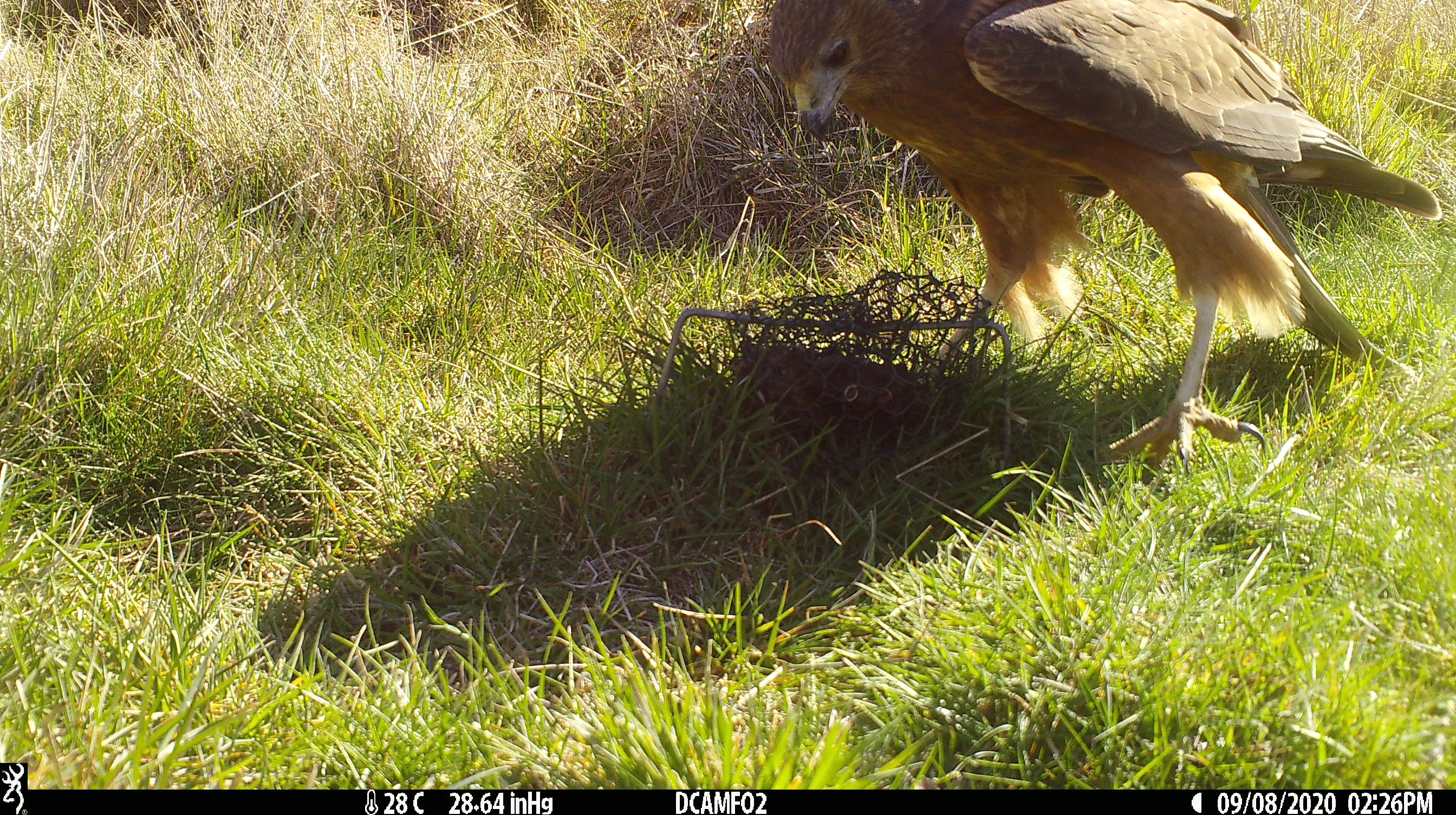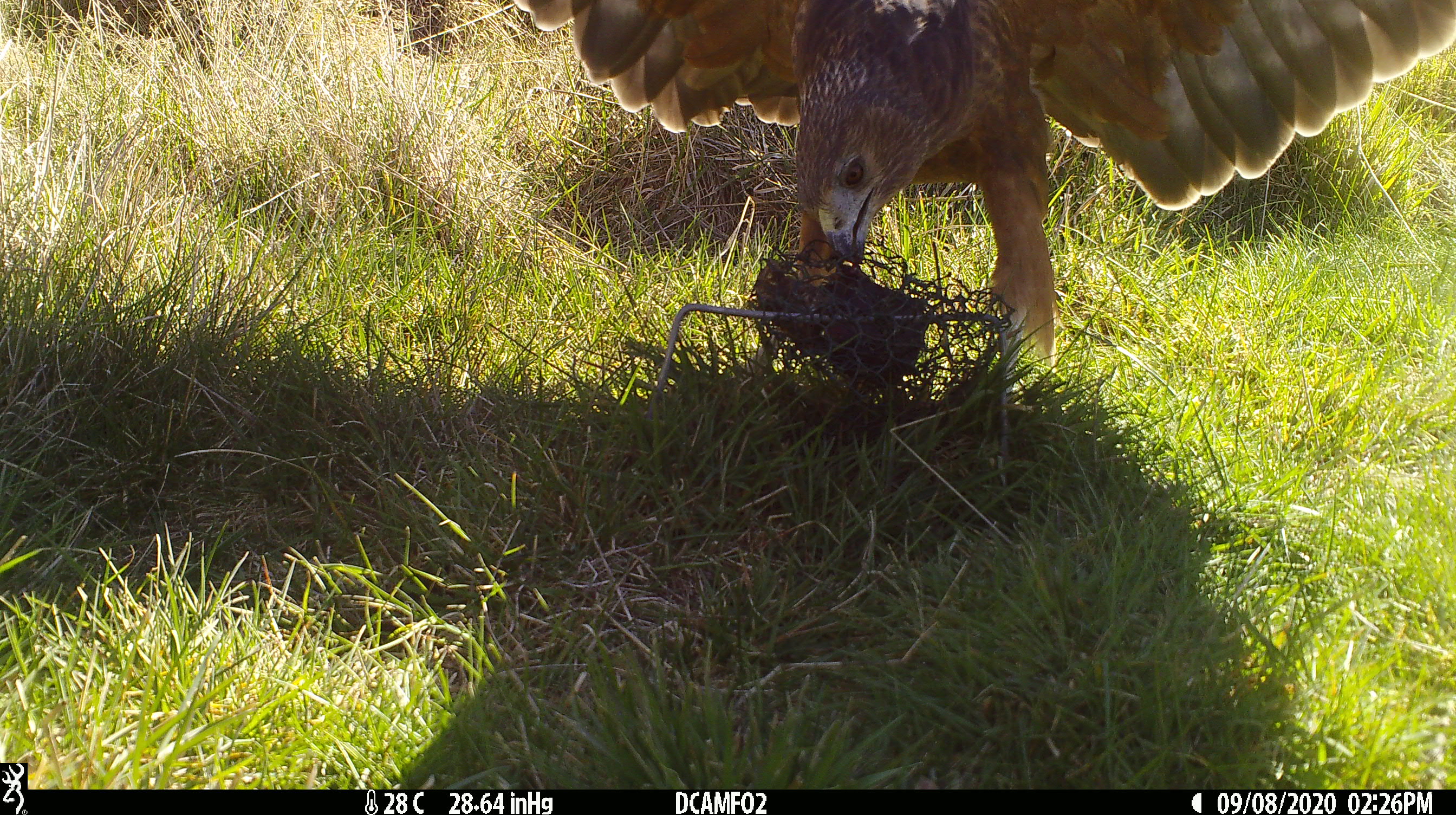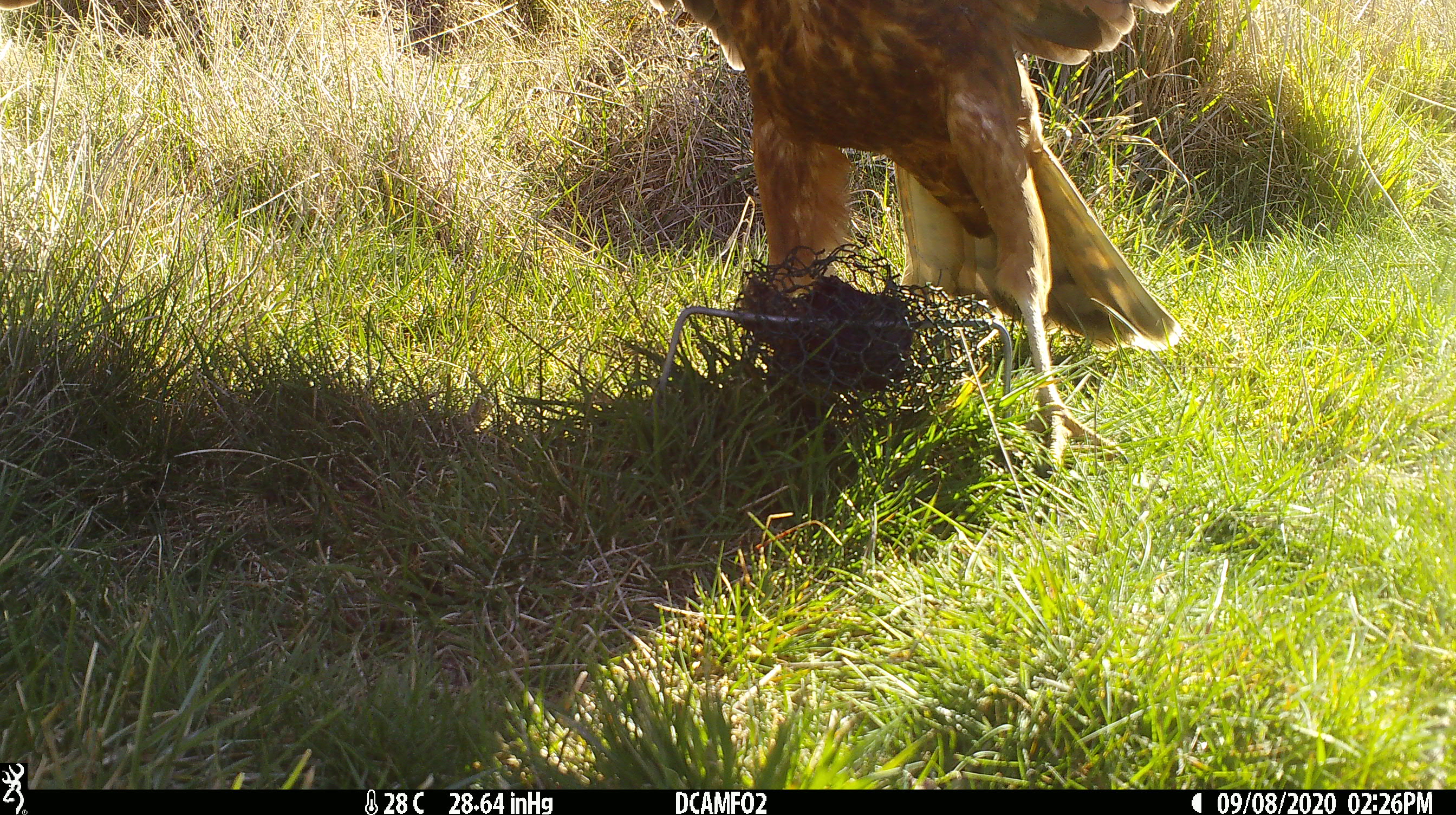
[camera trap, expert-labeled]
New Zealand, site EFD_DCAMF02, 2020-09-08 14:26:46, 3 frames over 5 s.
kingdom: Animalia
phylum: Chordata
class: Aves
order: Accipitriformes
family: Accipitridae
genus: Circus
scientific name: Circus approximans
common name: swamp harrier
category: harrier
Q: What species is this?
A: Harrier (swamp harrier) (Circus approximans).